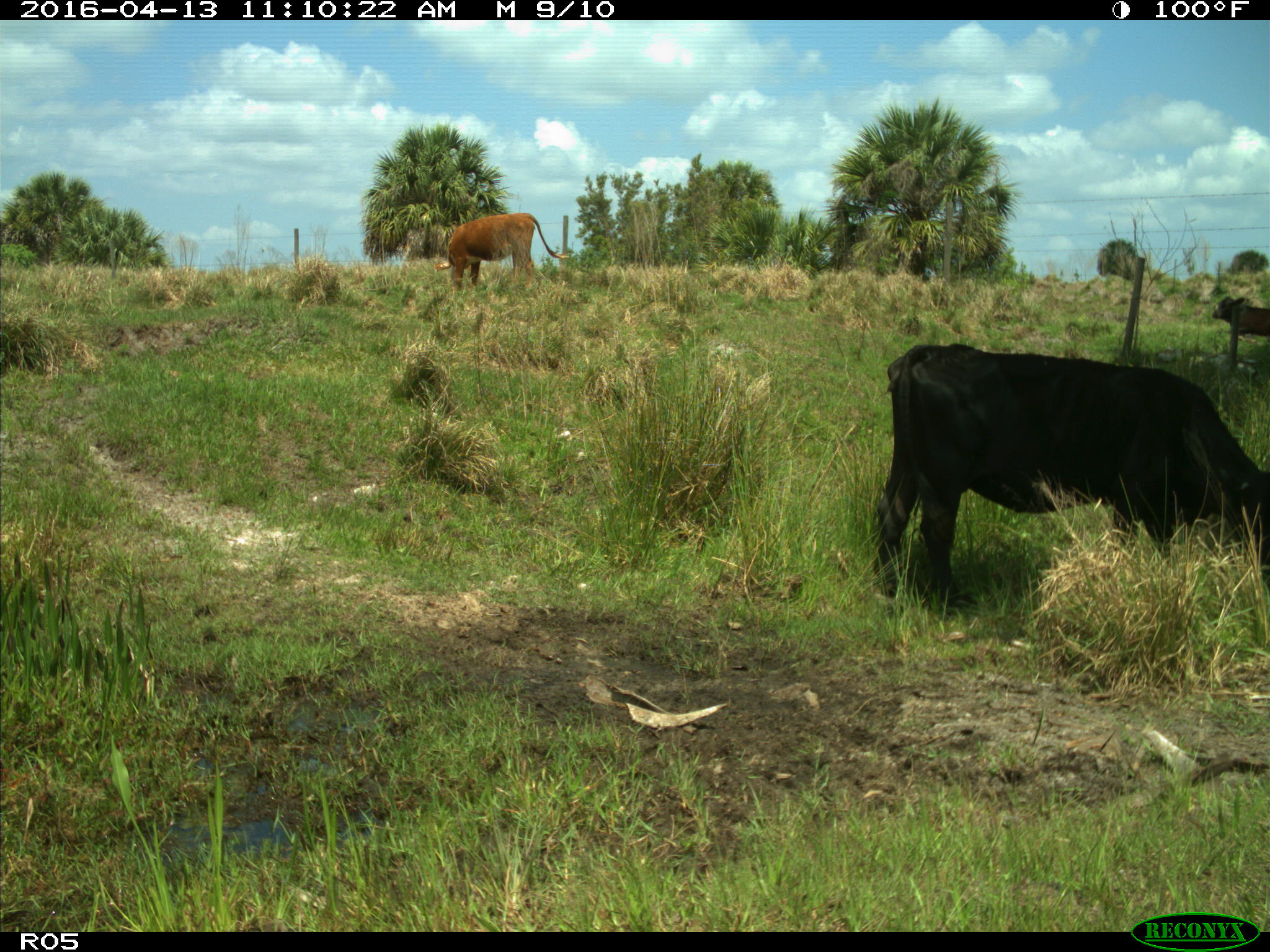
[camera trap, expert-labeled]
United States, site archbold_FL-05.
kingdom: Animalia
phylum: Chordata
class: Mammalia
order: Artiodactyla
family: Bovidae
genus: Bos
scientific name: Bos taurus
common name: domestic cow